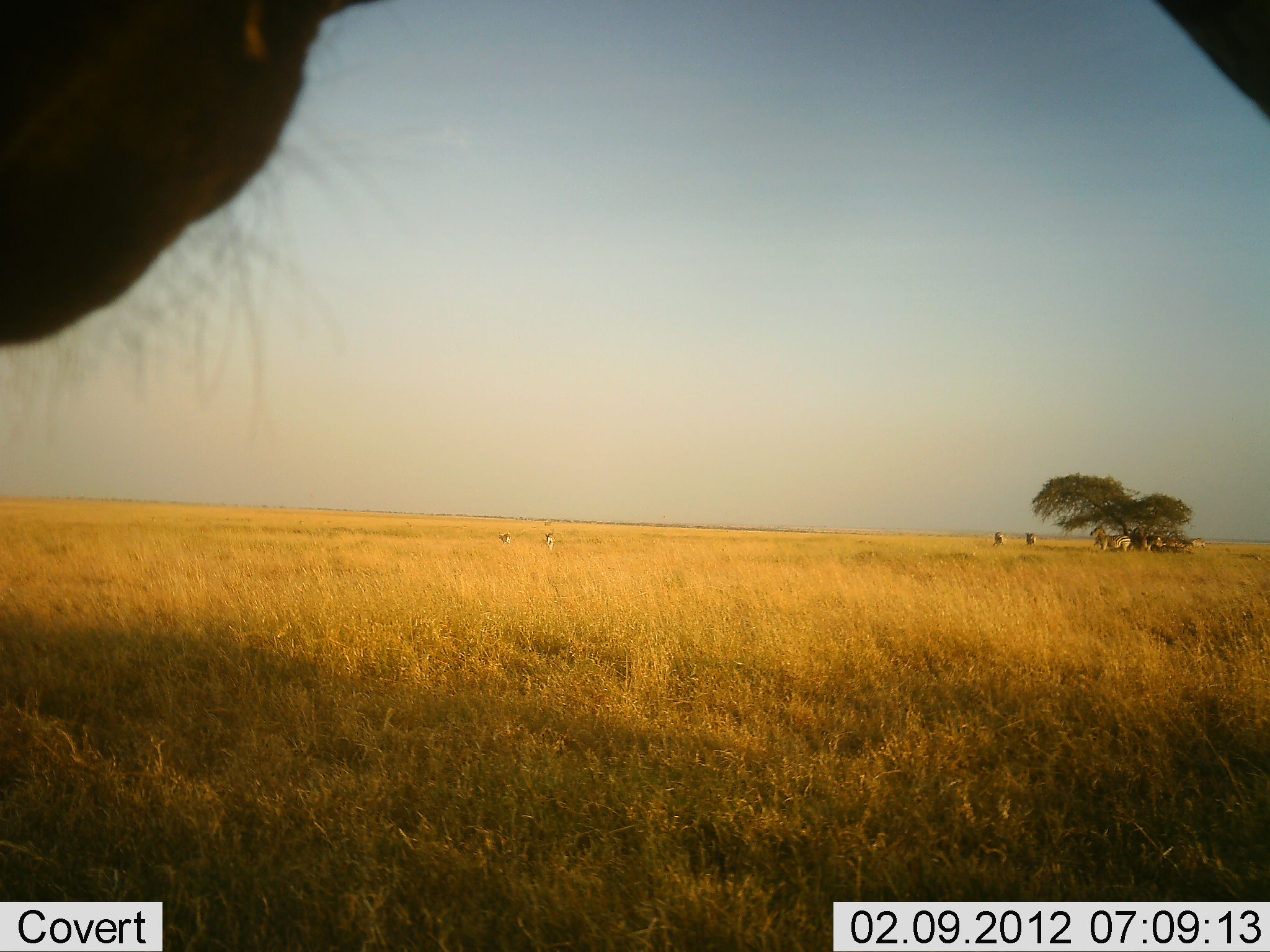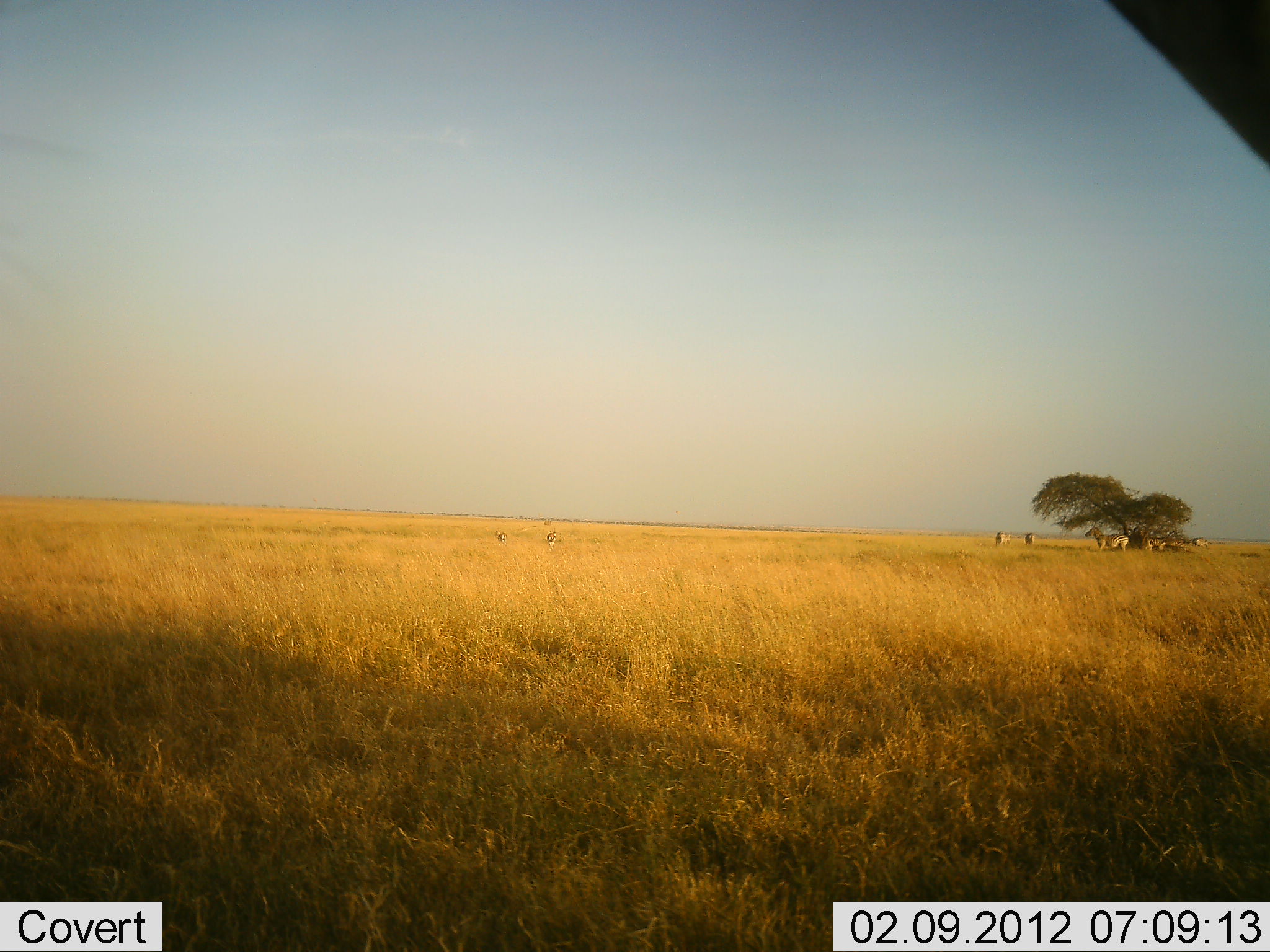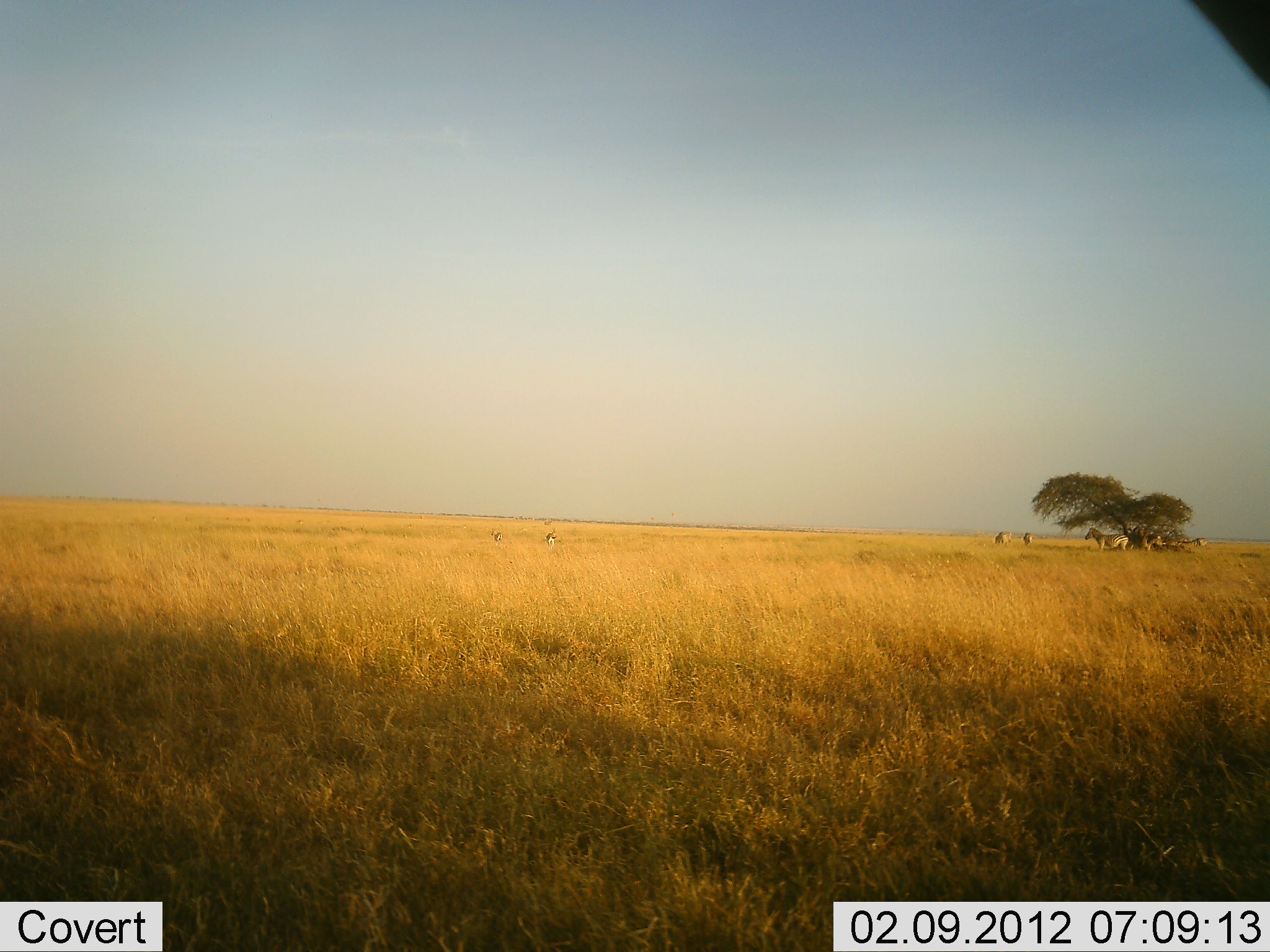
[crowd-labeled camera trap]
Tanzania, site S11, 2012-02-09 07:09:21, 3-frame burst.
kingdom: Animalia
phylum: Chordata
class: Mammalia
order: Perissodactyla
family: Equidae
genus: Equus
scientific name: Equus quagga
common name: plains zebra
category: zebra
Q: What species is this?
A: Zebra (plains zebra) (Equus quagga).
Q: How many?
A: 7.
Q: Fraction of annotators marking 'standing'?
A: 91%.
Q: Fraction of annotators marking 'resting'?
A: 18%.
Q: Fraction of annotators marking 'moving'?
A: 9%.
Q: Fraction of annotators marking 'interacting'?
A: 0%.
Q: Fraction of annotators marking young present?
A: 0%.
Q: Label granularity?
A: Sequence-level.